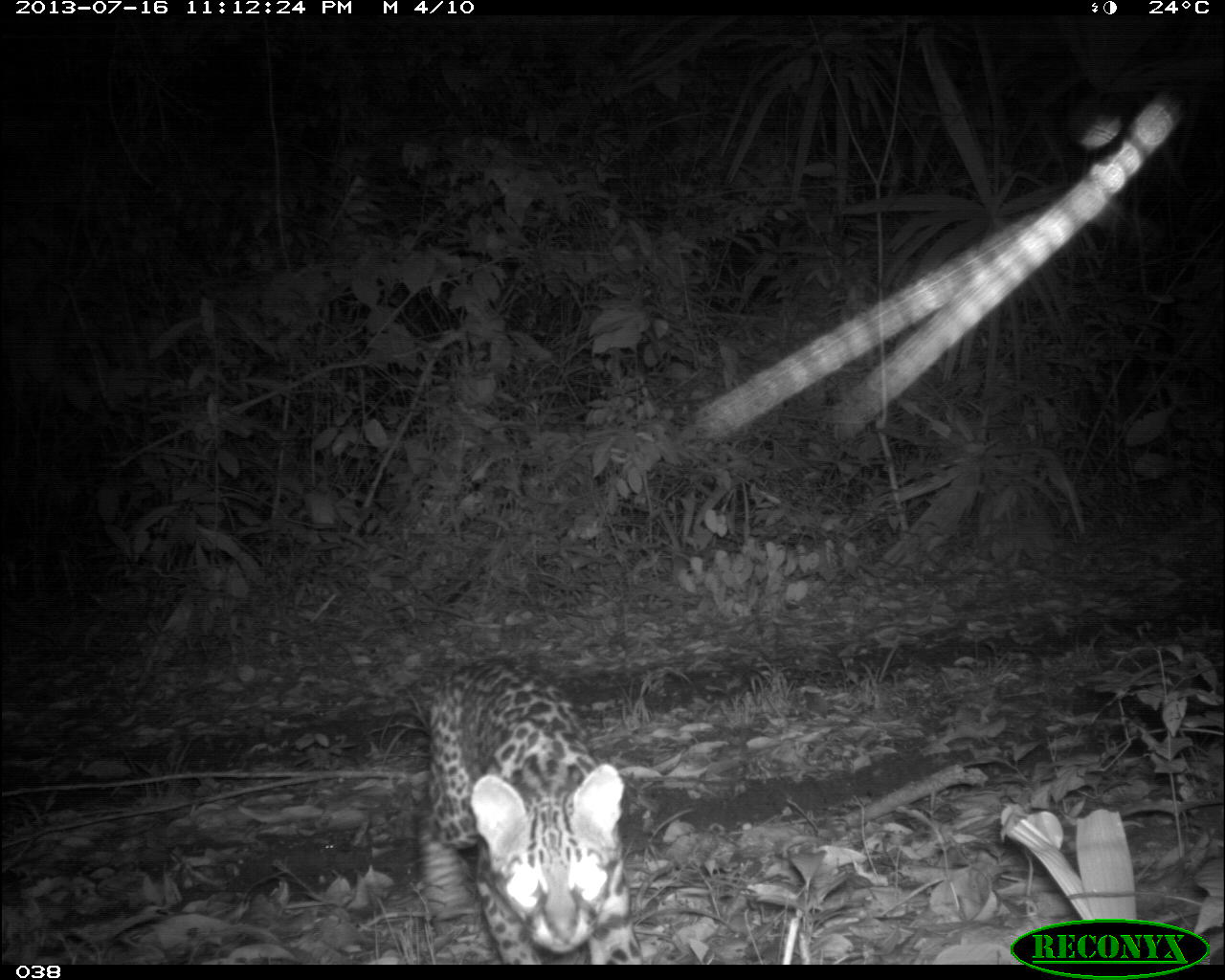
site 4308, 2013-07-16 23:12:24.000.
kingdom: Animalia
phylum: Chordata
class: Mammalia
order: Carnivora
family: Felidae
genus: Leopardus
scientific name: Leopardus pardalis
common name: ocelot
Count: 1.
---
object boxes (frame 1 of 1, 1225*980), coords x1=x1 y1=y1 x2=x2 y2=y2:
leopardus pardalis: x1=412 y1=656 x2=628 y2=962